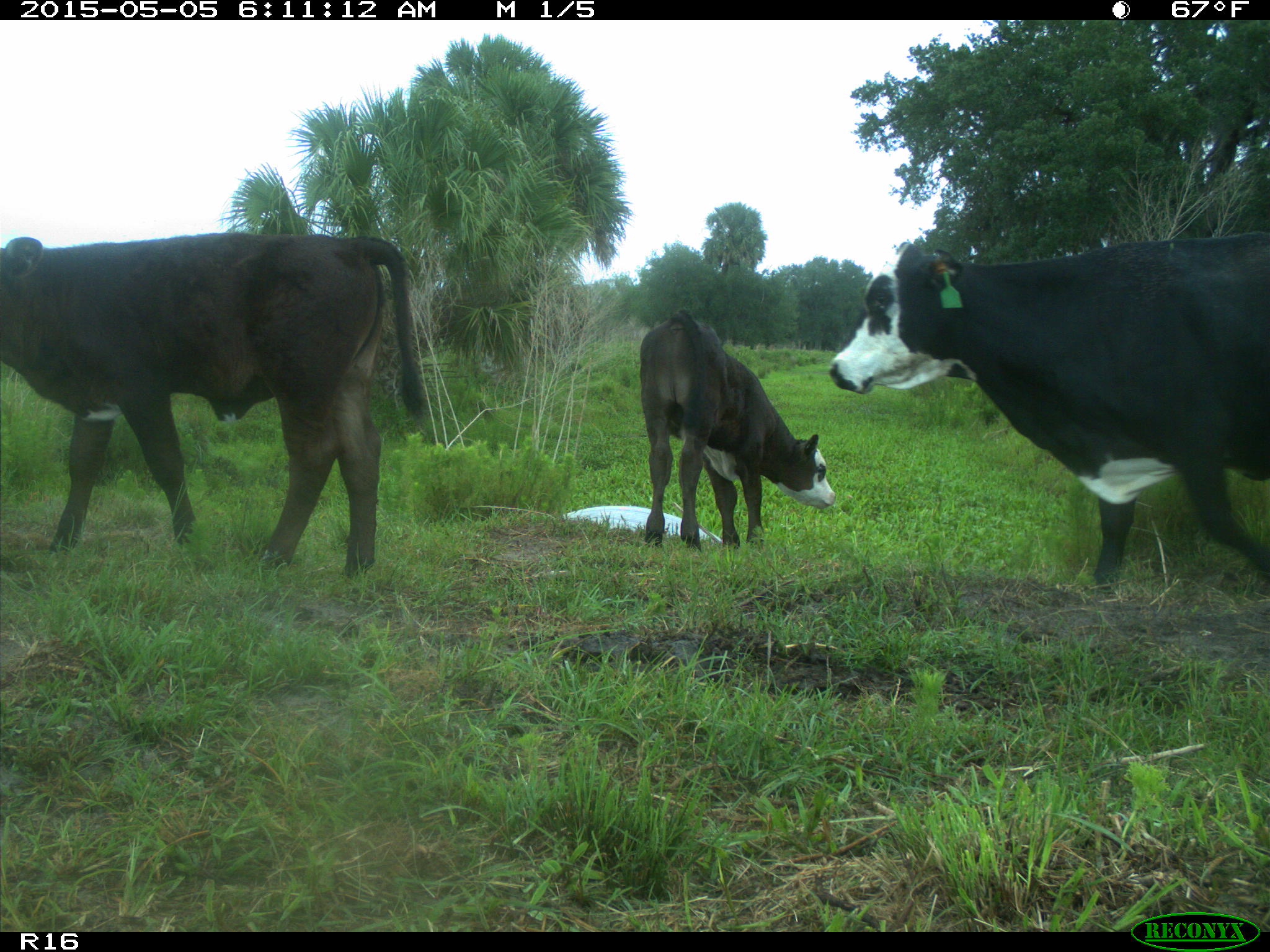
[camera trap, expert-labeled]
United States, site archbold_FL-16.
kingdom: Animalia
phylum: Chordata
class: Mammalia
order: Artiodactyla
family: Bovidae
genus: Bos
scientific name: Bos taurus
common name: domestic cow